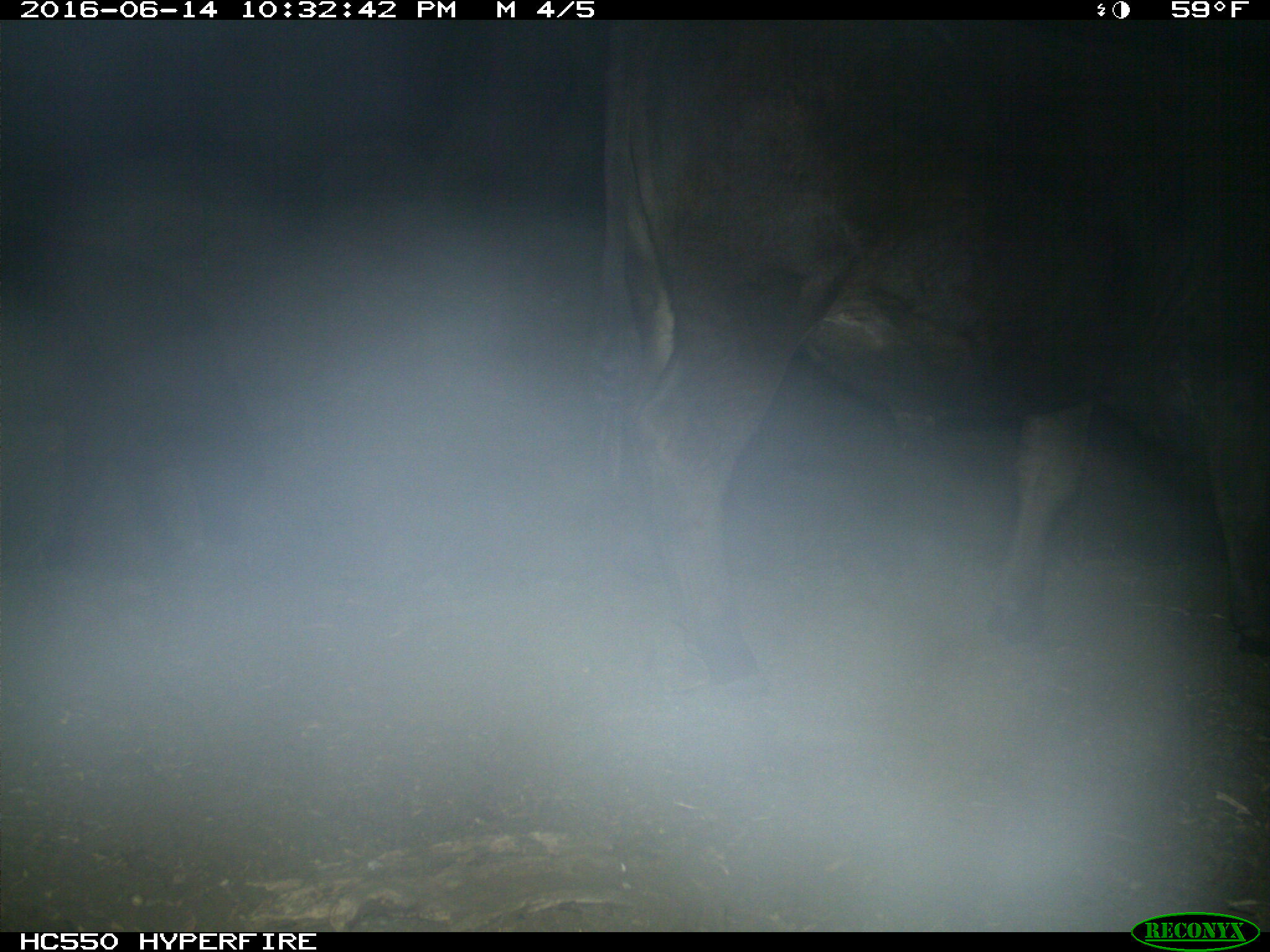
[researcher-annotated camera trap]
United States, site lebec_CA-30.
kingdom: Animalia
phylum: Chordata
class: Mammalia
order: Artiodactyla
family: Bovidae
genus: Bos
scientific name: Bos taurus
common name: domestic cow